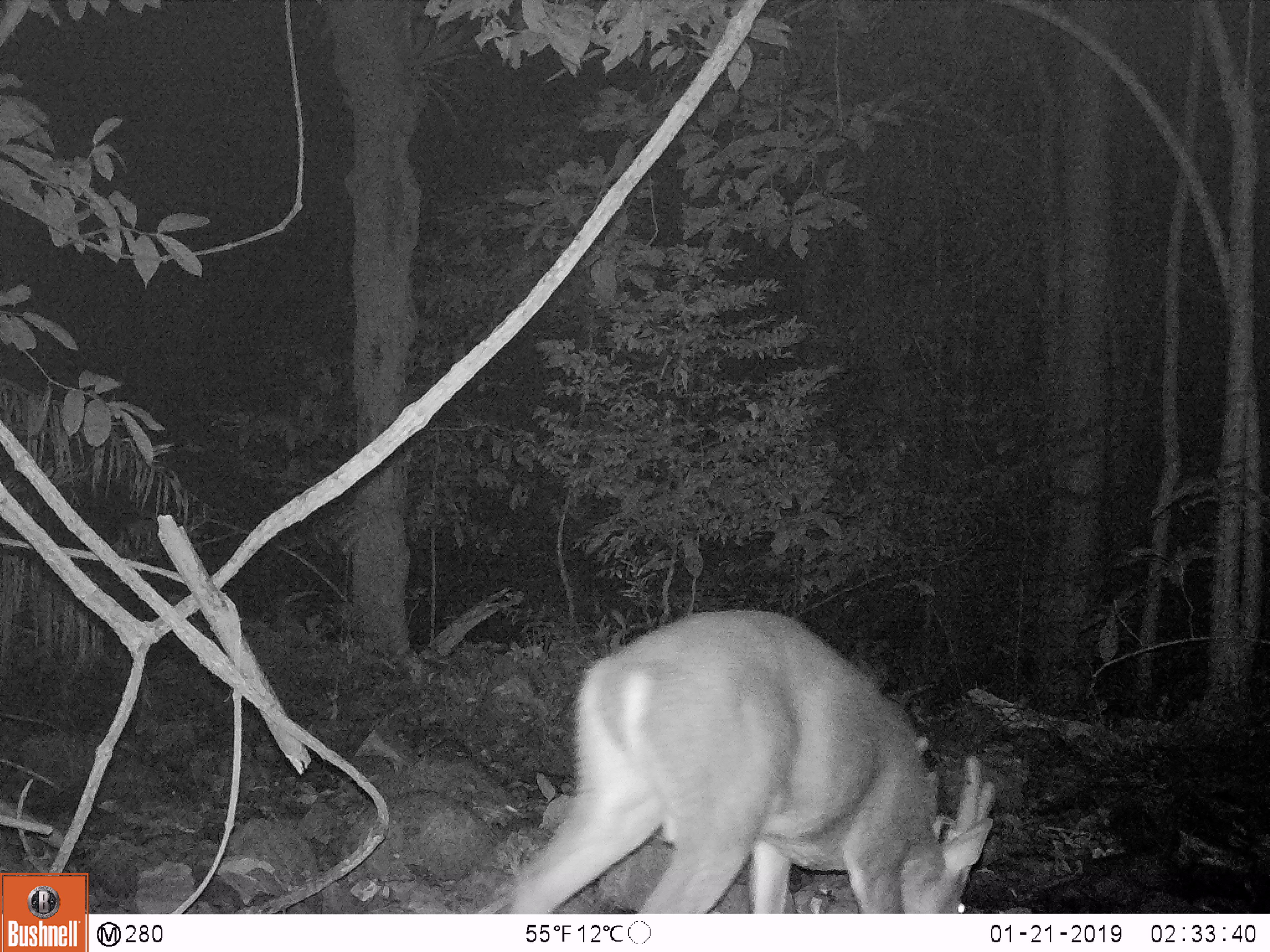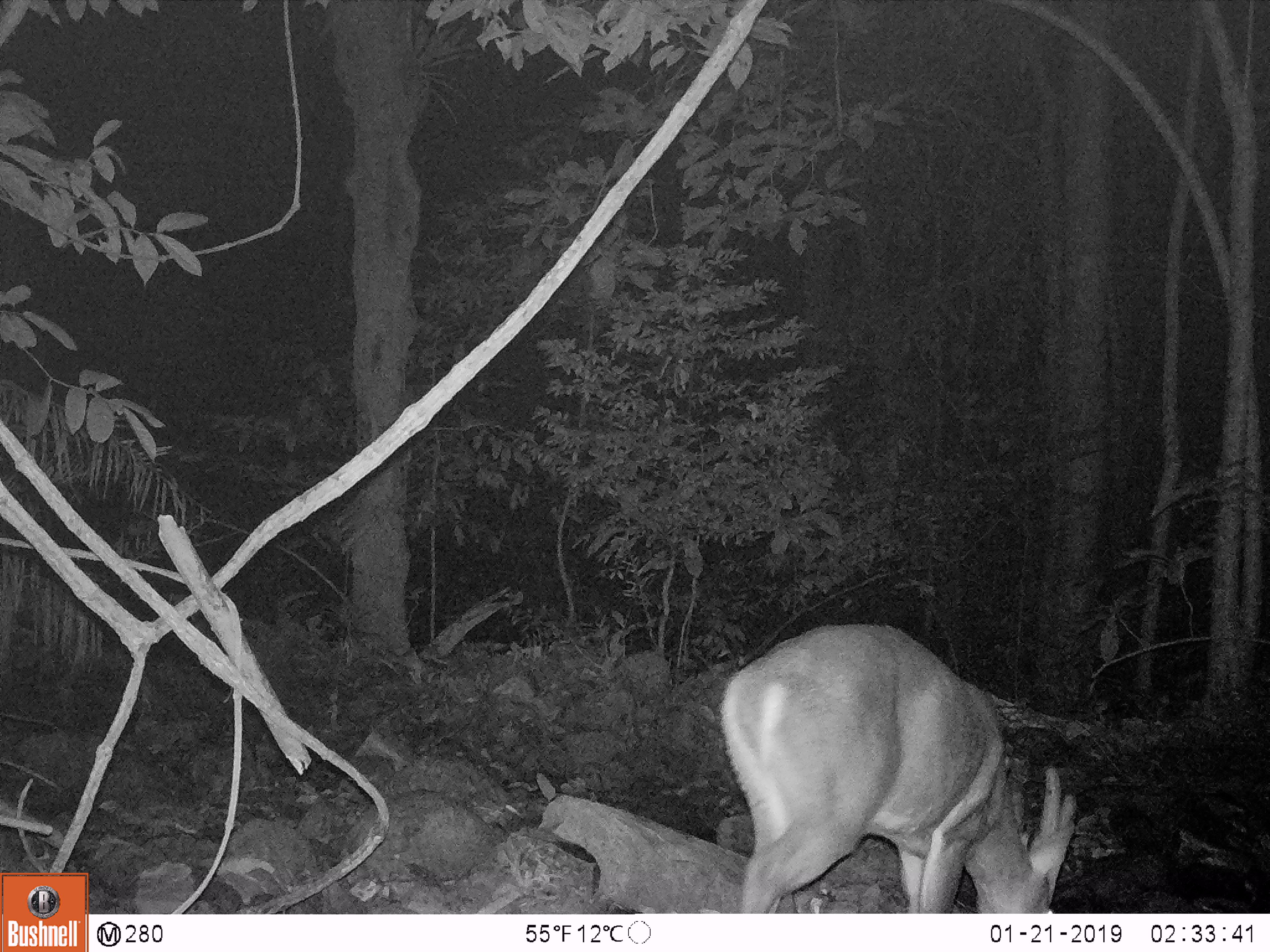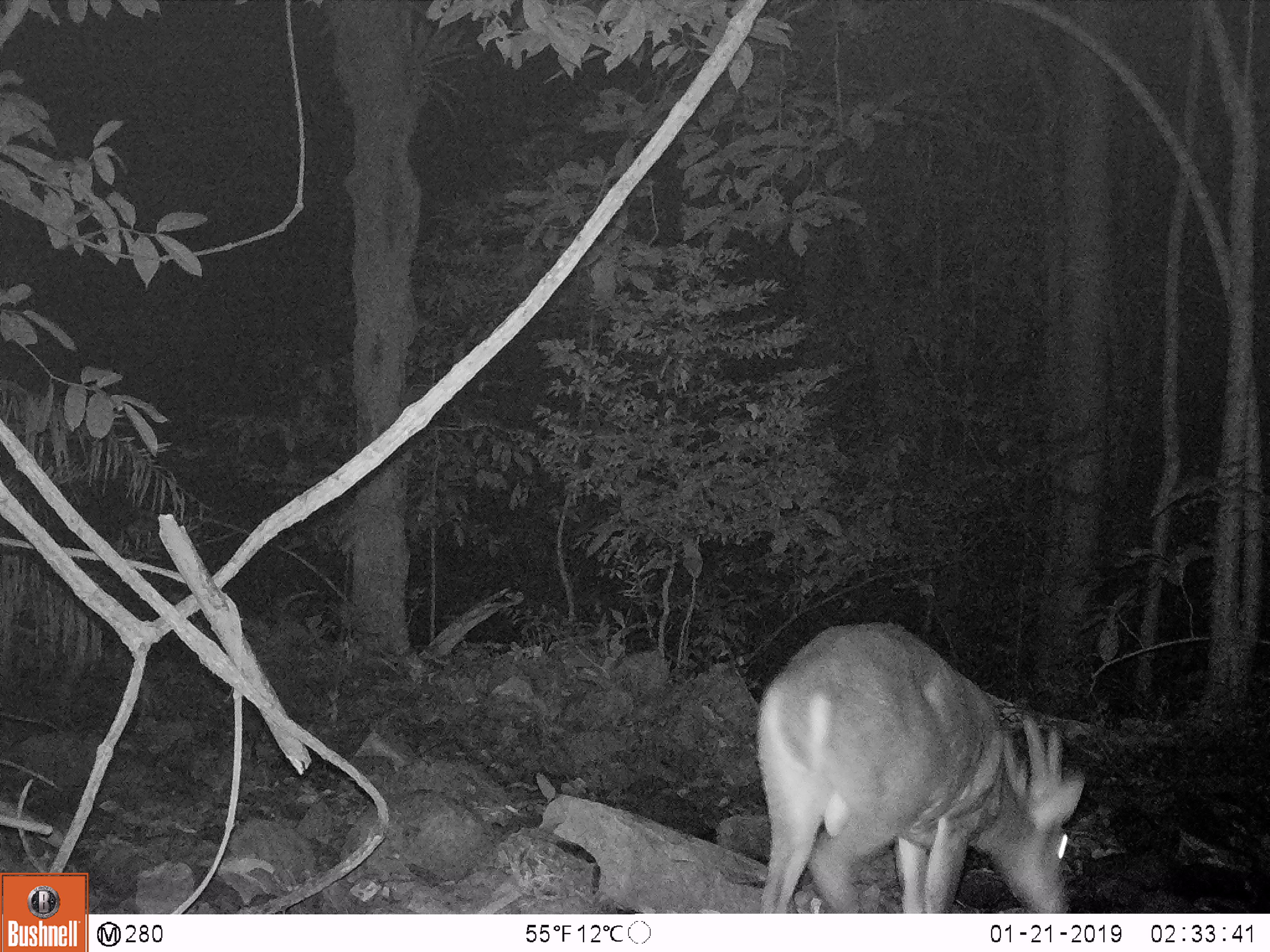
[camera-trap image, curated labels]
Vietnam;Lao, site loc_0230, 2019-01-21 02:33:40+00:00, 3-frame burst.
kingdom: Animalia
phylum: Chordata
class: Mammalia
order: Artiodactyla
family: Cervidae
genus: Muntiacus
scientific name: Muntiacus vuquangensis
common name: large-antlered muntjac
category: large antlered muntjac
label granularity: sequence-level